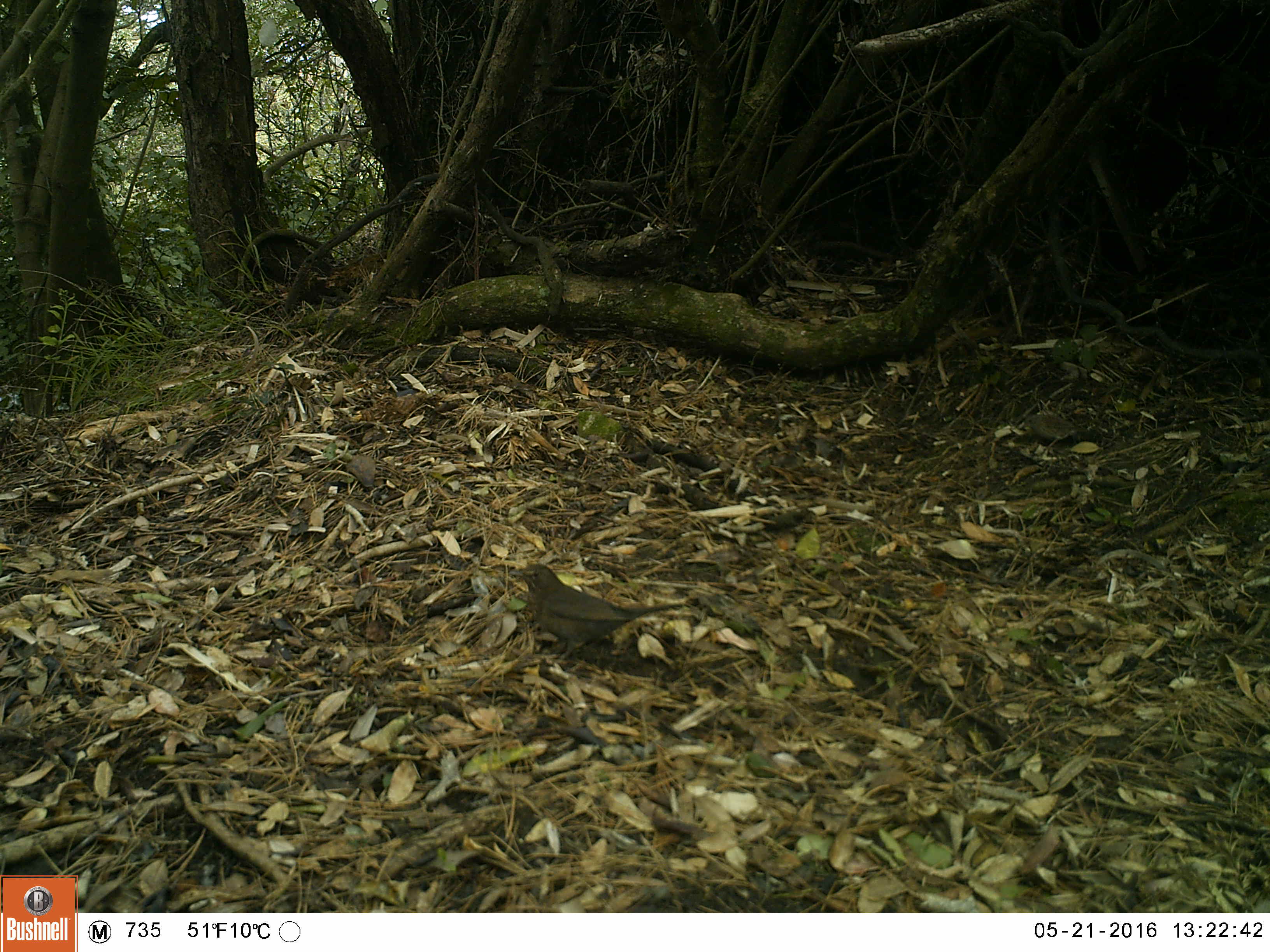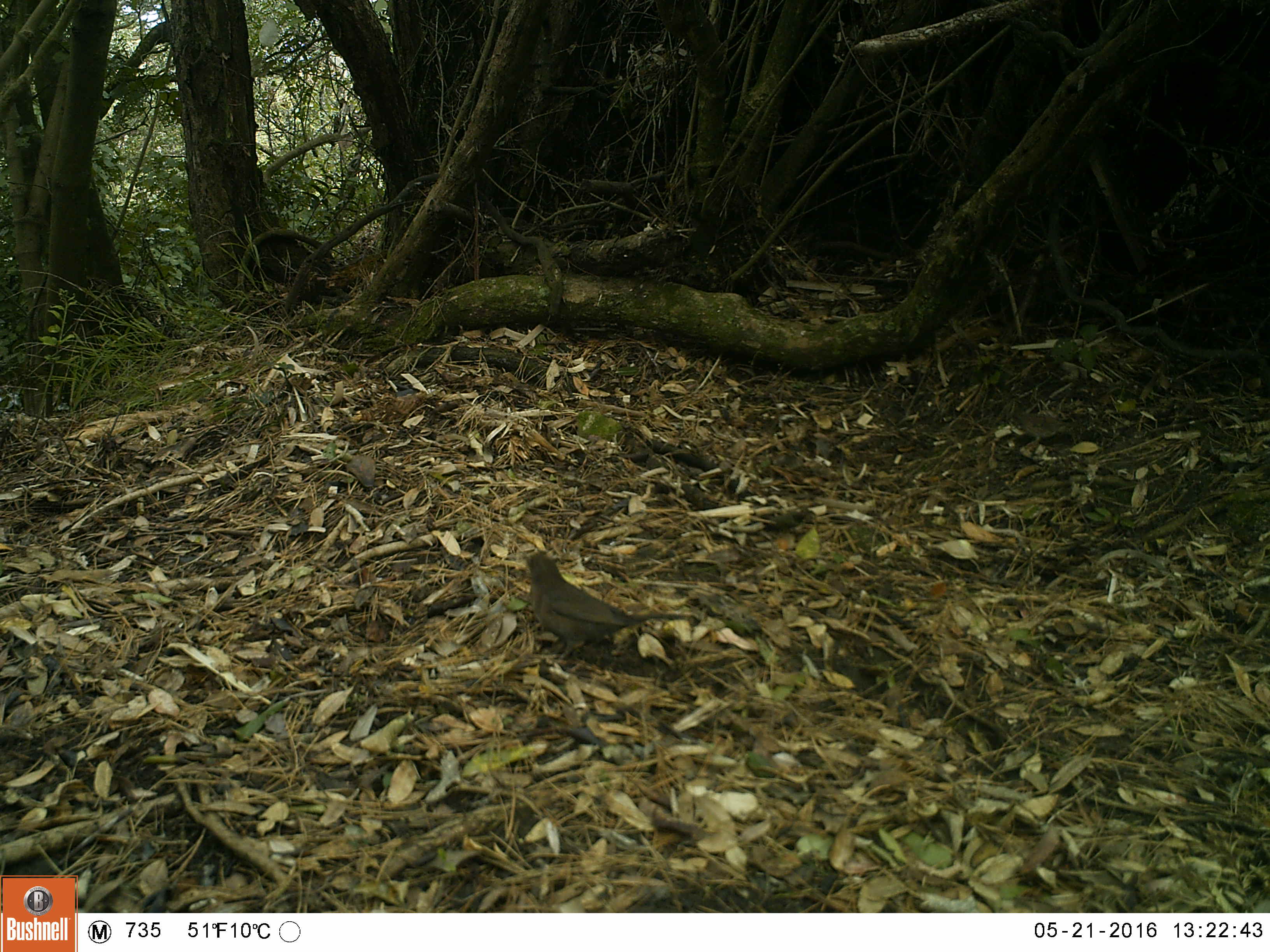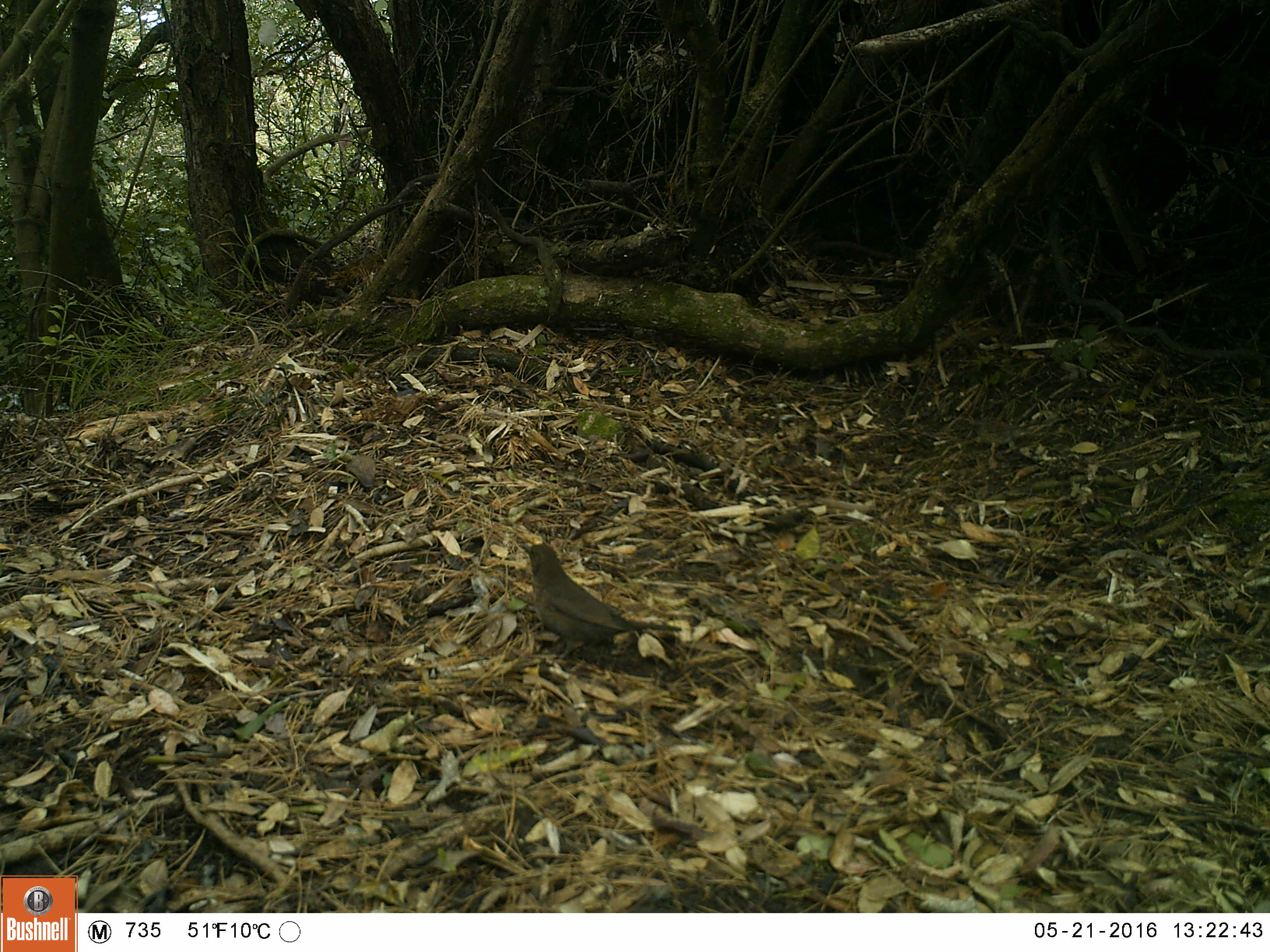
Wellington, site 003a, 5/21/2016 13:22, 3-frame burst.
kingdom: Animalia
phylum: Chordata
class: Aves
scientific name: Aves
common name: bird